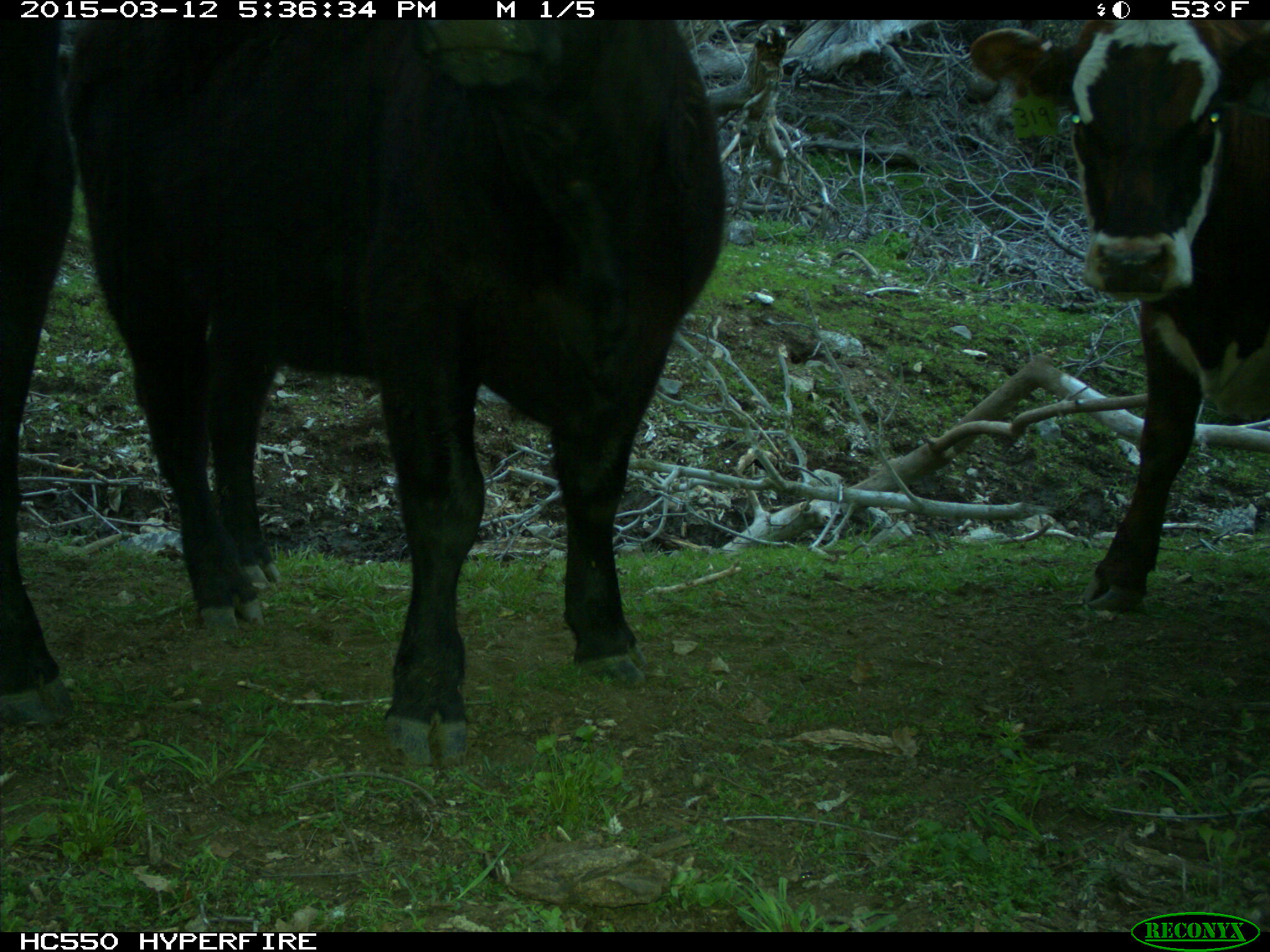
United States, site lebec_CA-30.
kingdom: Animalia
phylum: Chordata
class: Mammalia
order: Artiodactyla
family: Bovidae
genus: Bos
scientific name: Bos taurus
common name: domestic cow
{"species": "Bos taurus (domestic cow)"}